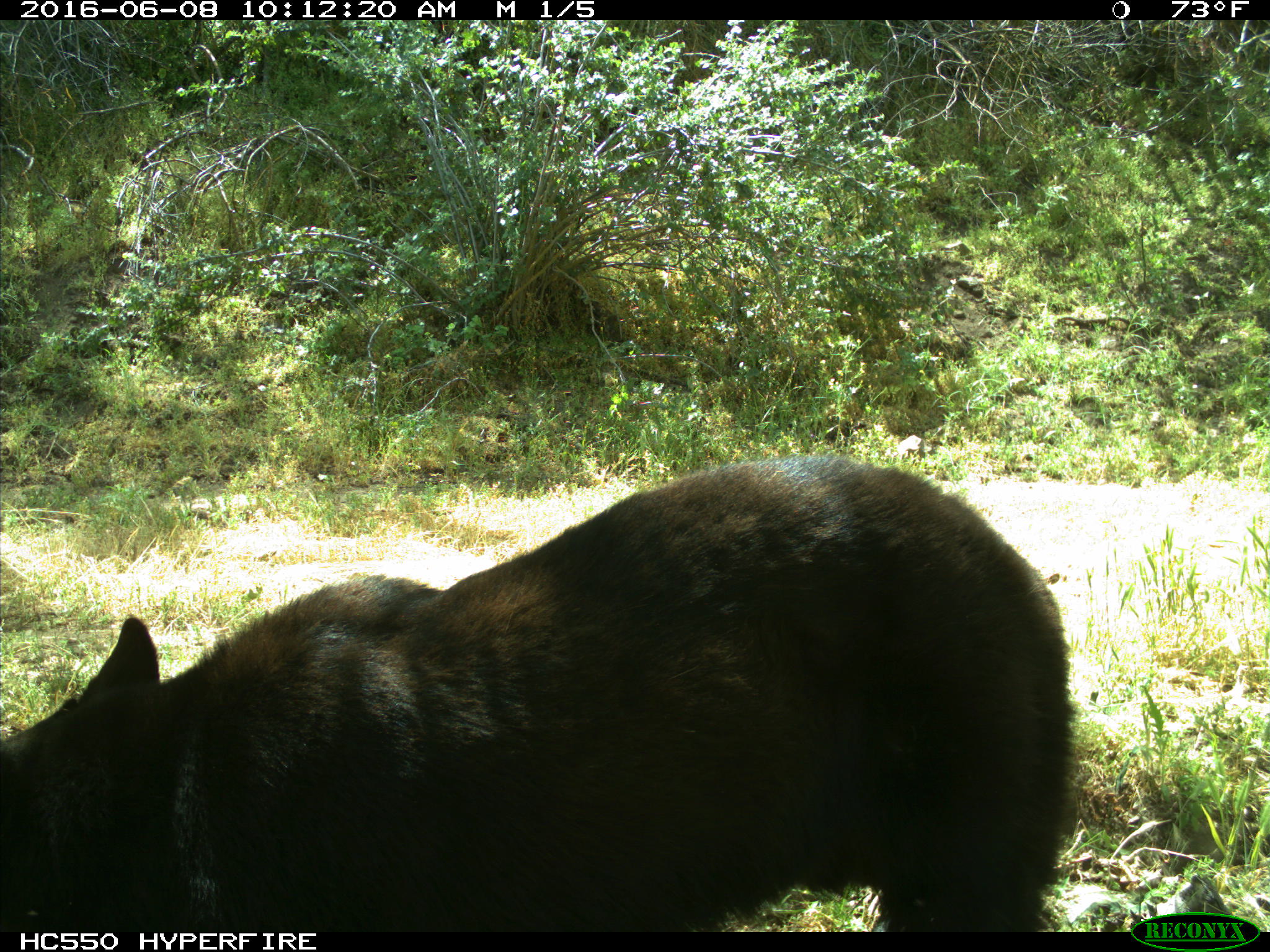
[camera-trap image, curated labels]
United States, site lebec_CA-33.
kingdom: Animalia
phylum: Chordata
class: Mammalia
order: Carnivora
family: Ursidae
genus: Ursus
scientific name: Ursus americanus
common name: american black bear